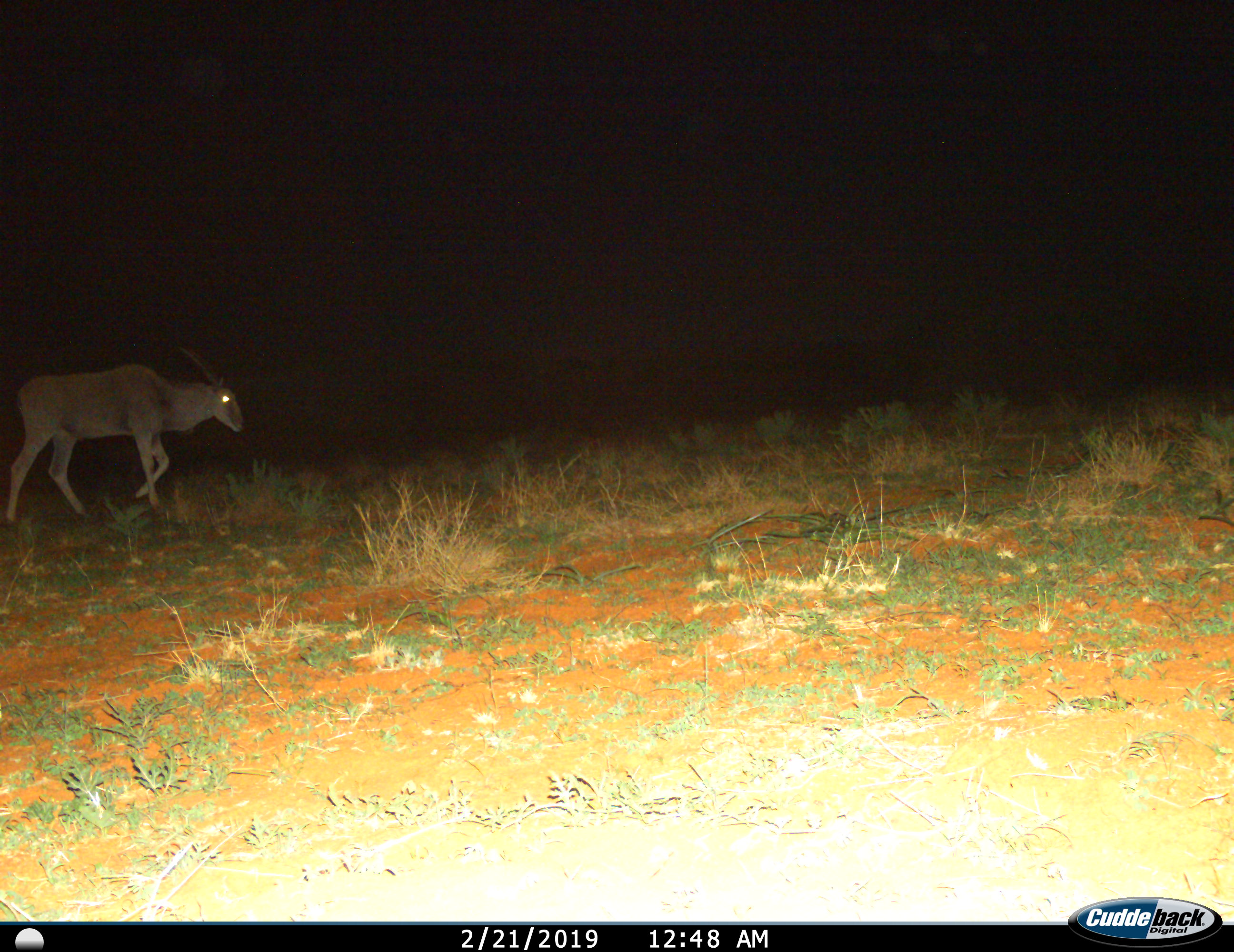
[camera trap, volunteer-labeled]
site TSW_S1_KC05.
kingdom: Animalia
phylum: Chordata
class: Mammalia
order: Artiodactyla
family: Bovidae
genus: Tragelaphus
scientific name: Tragelaphus oryx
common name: eland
Eland (Tragelaphus oryx), count 1. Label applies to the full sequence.